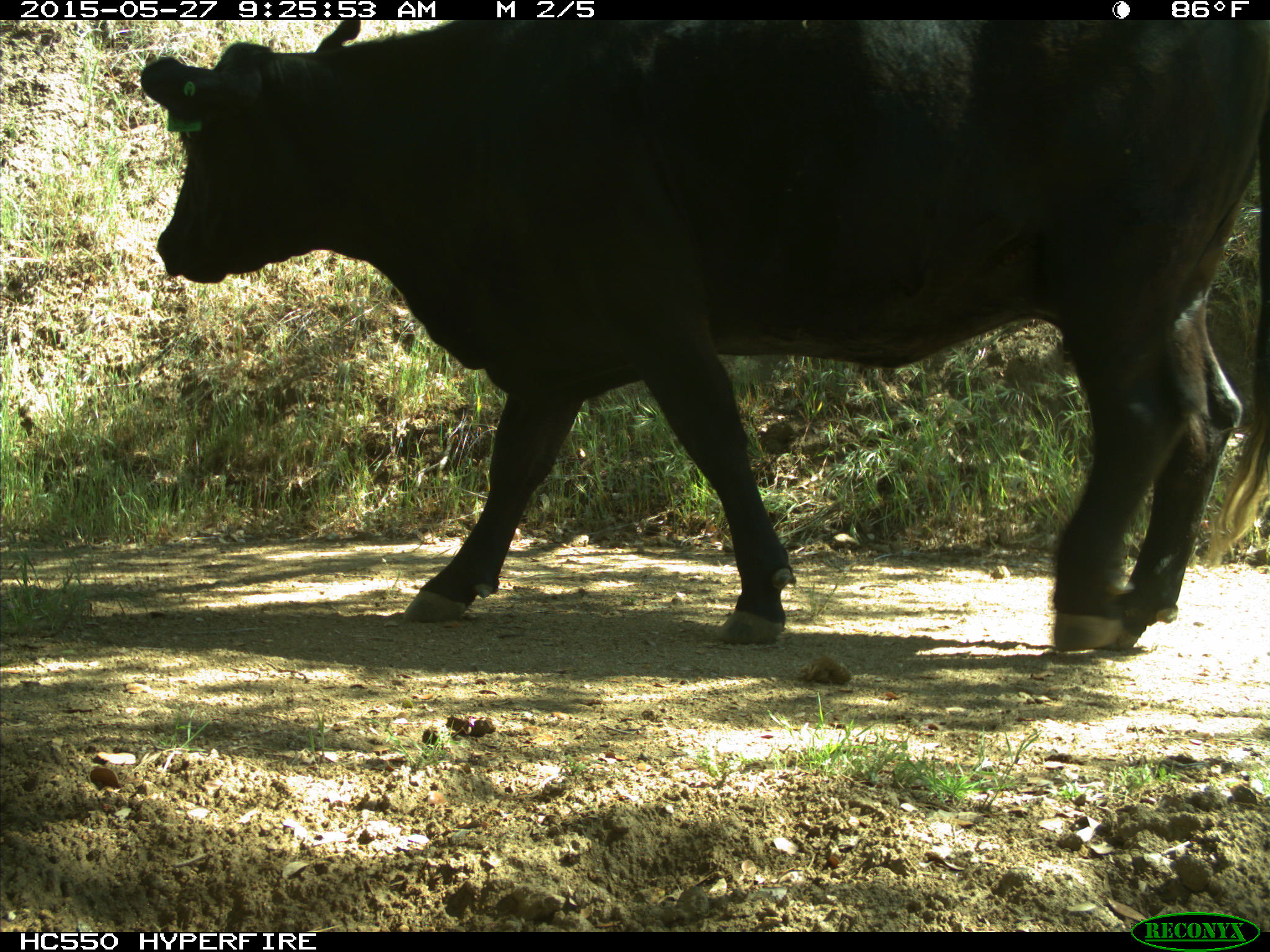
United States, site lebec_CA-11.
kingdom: Animalia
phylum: Chordata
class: Mammalia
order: Artiodactyla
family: Bovidae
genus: Bos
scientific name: Bos taurus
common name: domestic cow